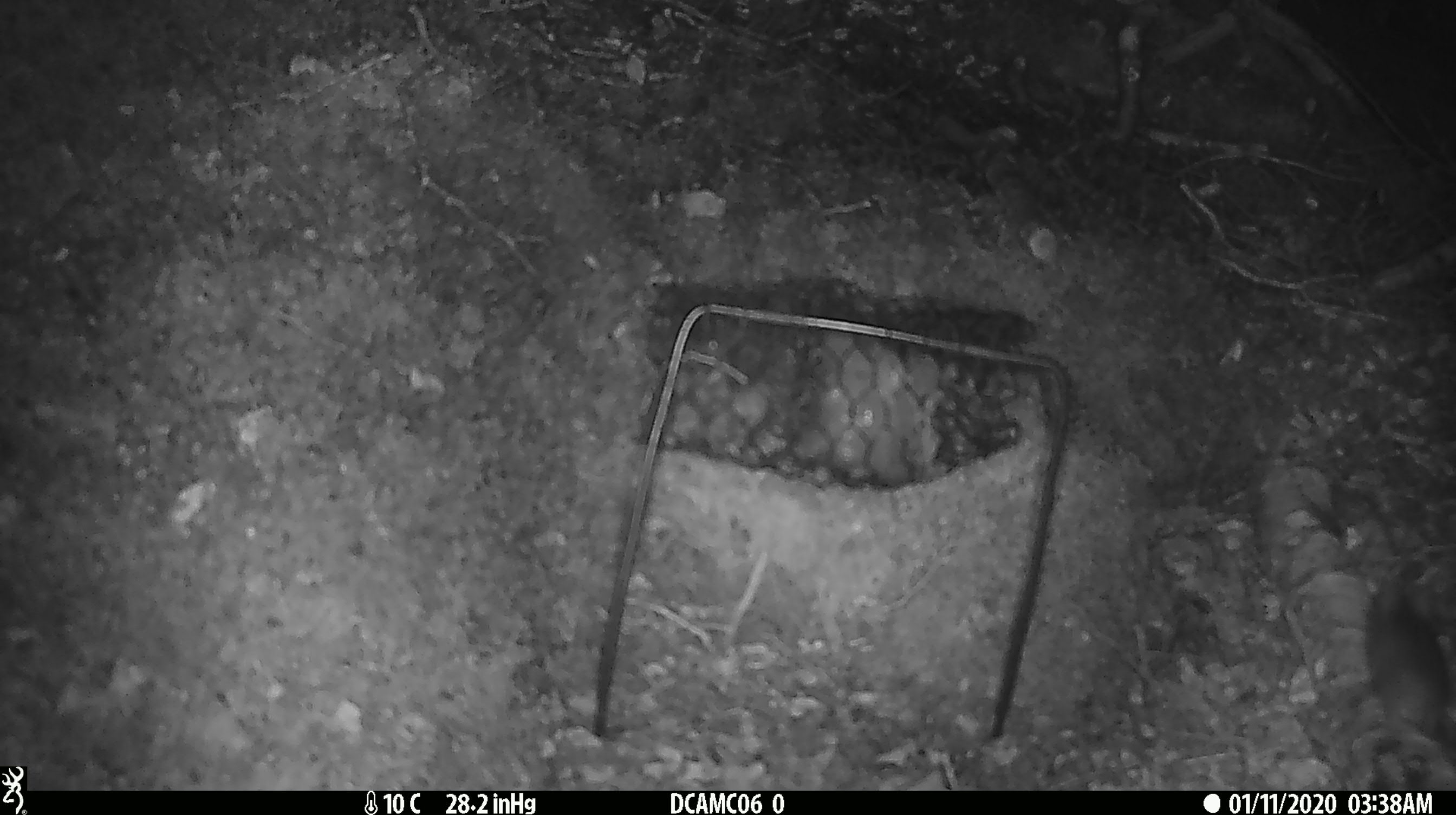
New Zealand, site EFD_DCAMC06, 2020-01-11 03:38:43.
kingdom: Animalia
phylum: Chordata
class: Mammalia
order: Rodentia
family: Muridae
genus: Mus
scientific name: Mus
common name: mouse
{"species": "mouse (Mus)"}